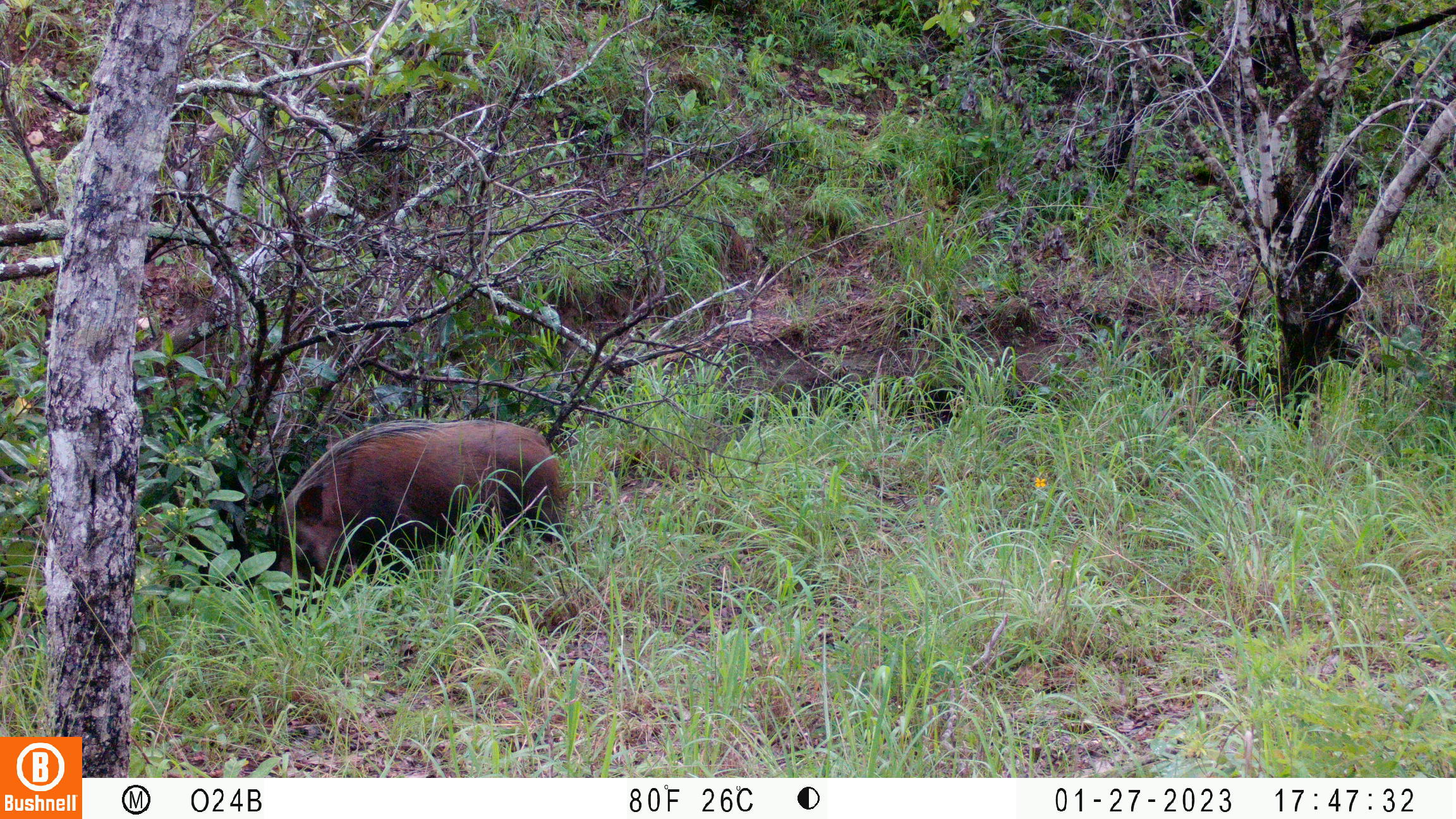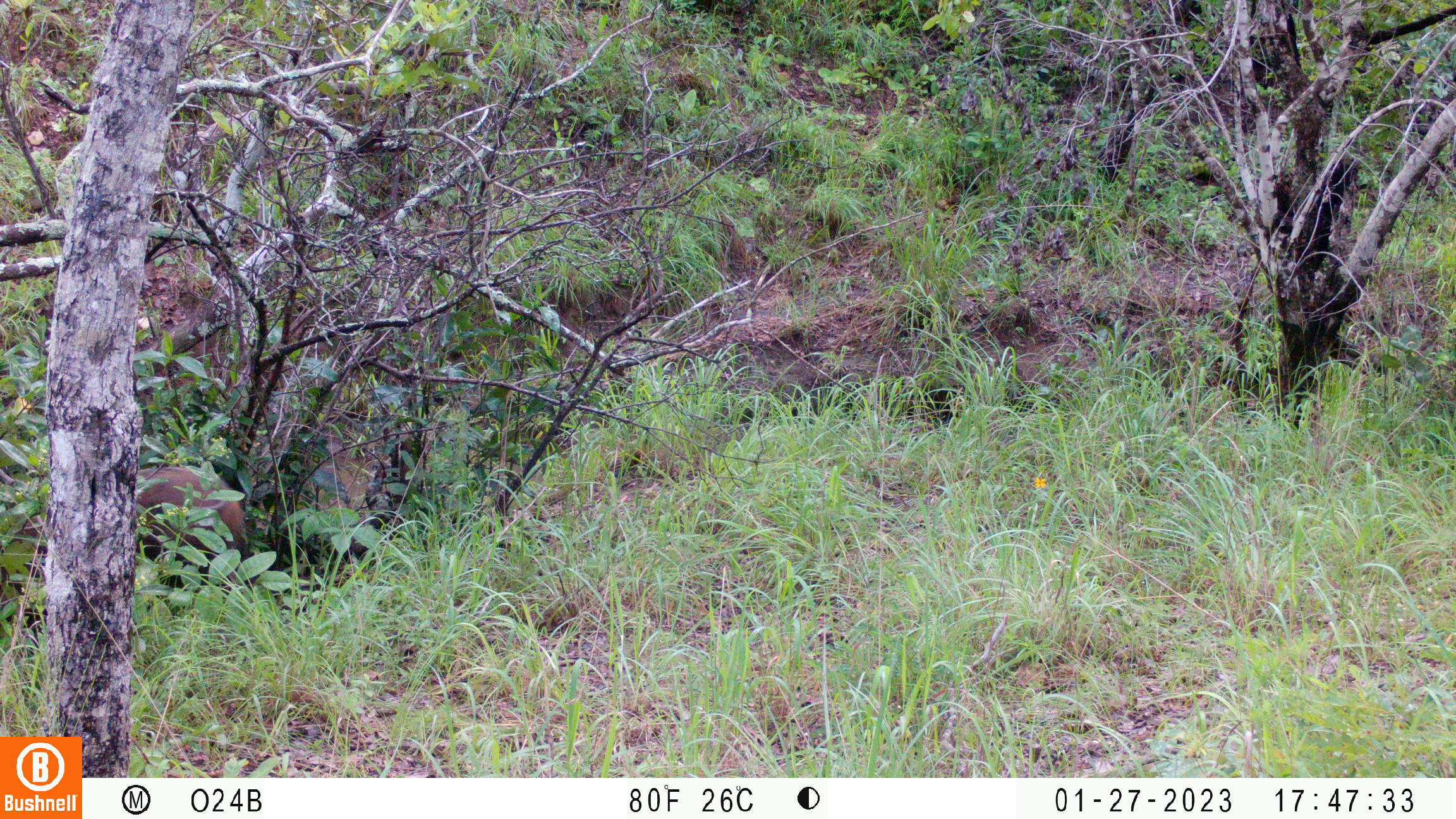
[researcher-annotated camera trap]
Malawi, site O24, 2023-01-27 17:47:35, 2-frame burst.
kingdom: Animalia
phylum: Chordata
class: Mammalia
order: Artiodactyla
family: Suidae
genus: Potamochoerus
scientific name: Potamochoerus larvatus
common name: bushpig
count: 1